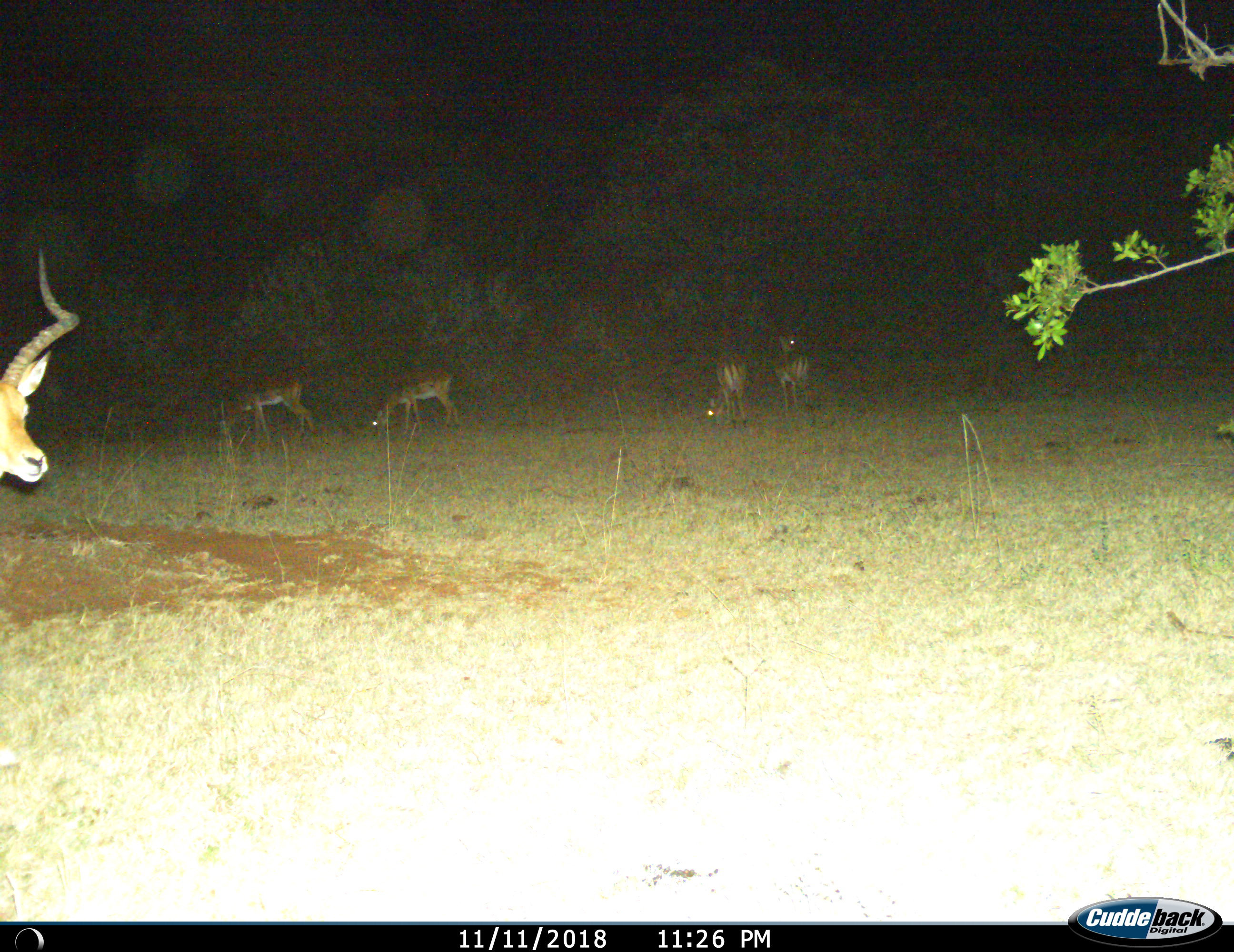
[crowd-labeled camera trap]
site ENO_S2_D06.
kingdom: Animalia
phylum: Chordata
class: Mammalia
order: Artiodactyla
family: Bovidae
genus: Aepyceros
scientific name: Aepyceros melampus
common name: impala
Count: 5.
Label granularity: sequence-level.